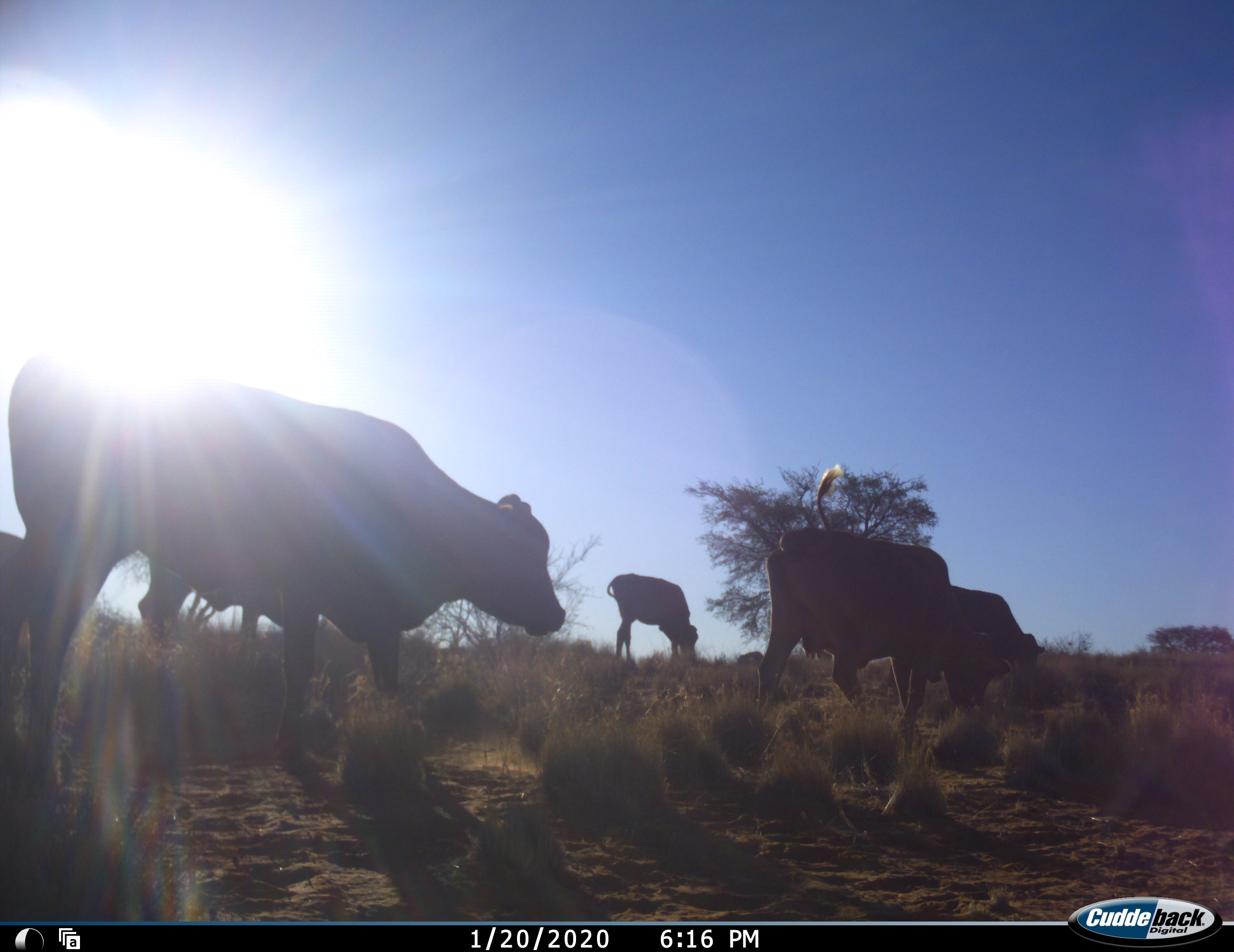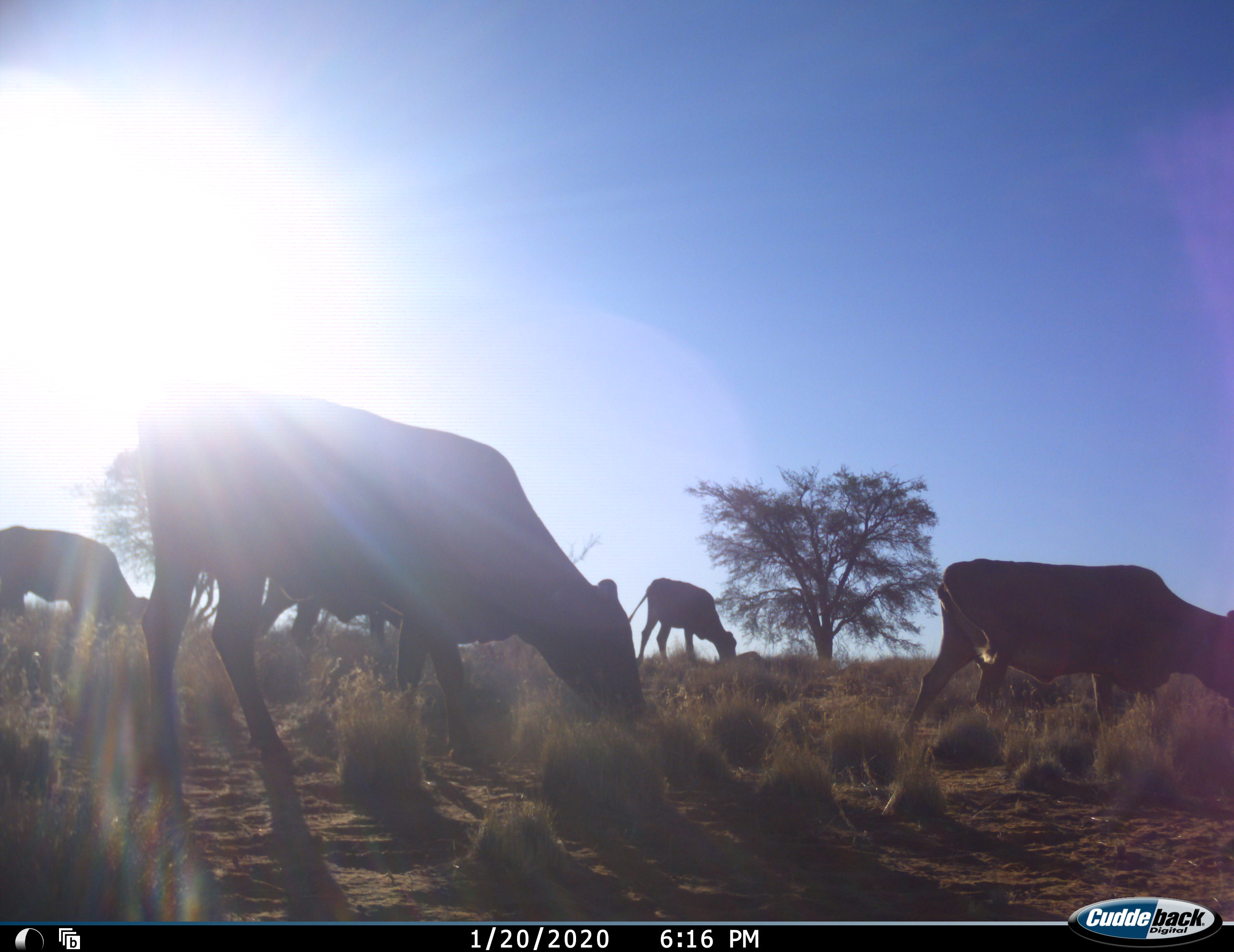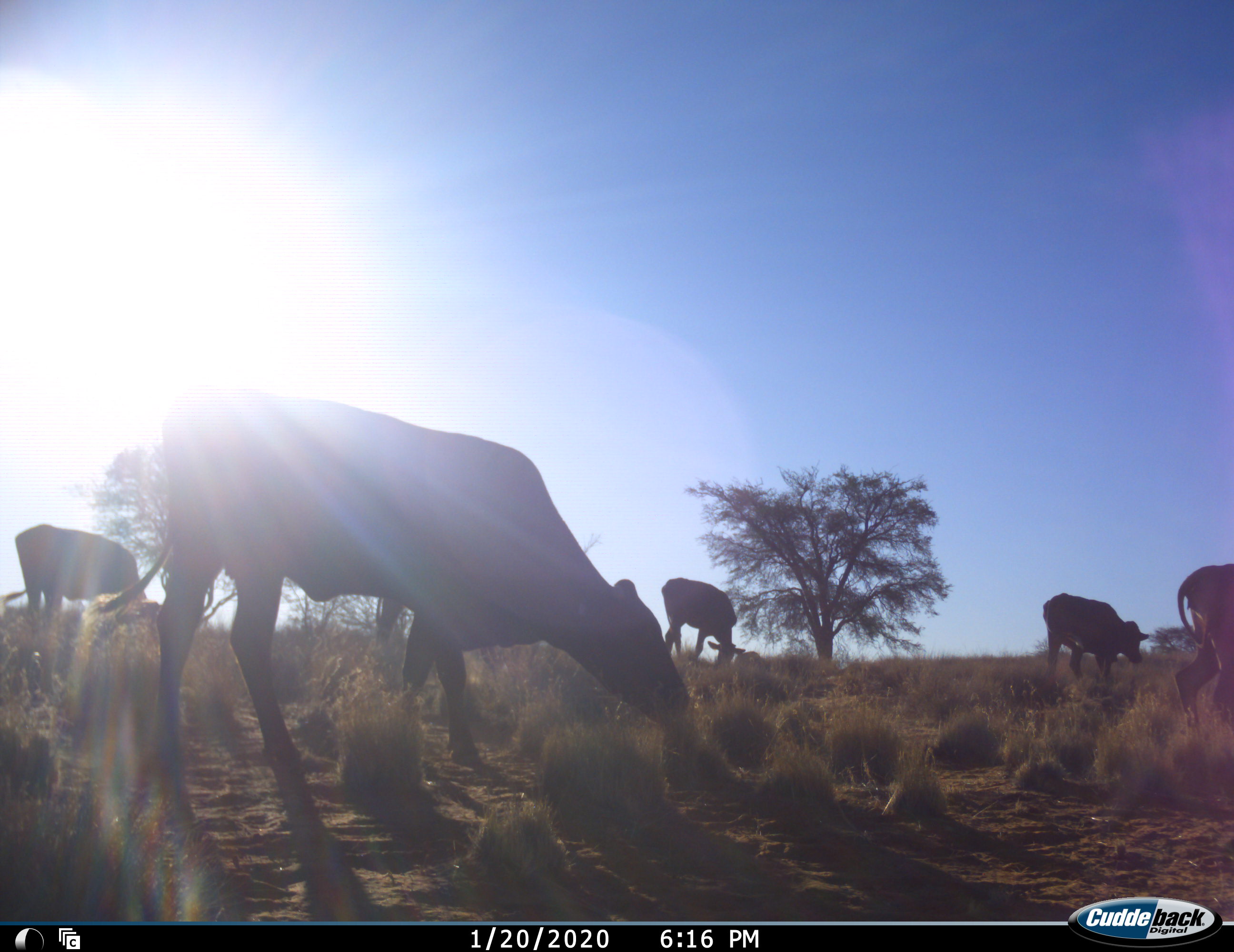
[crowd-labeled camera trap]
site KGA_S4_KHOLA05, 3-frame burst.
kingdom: Animalia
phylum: Chordata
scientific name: Vertebrata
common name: domestic animal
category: domesticanimal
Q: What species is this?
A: Domesticanimal (domestic animal) (Vertebrata).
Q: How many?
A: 6.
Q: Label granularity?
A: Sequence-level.